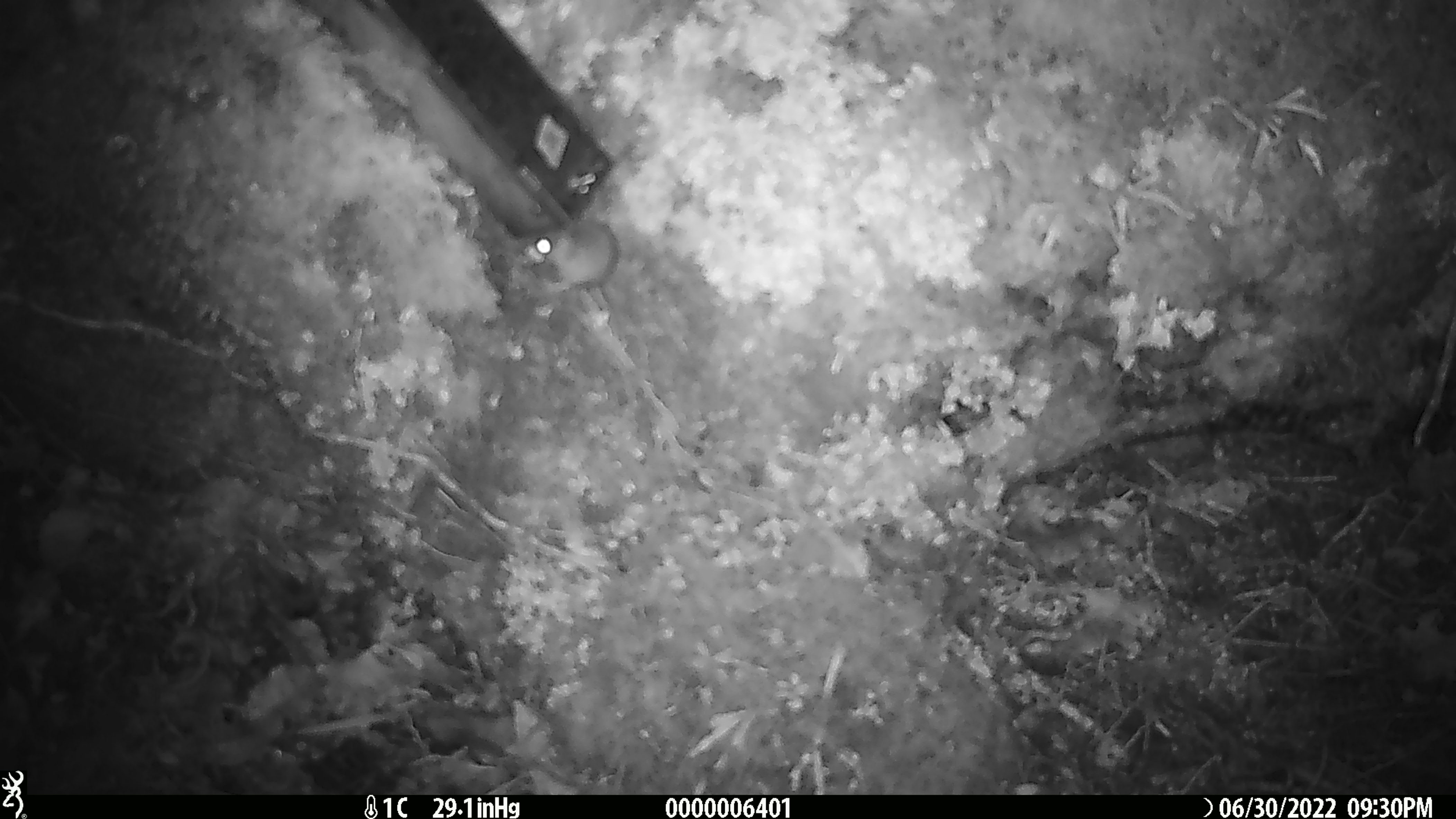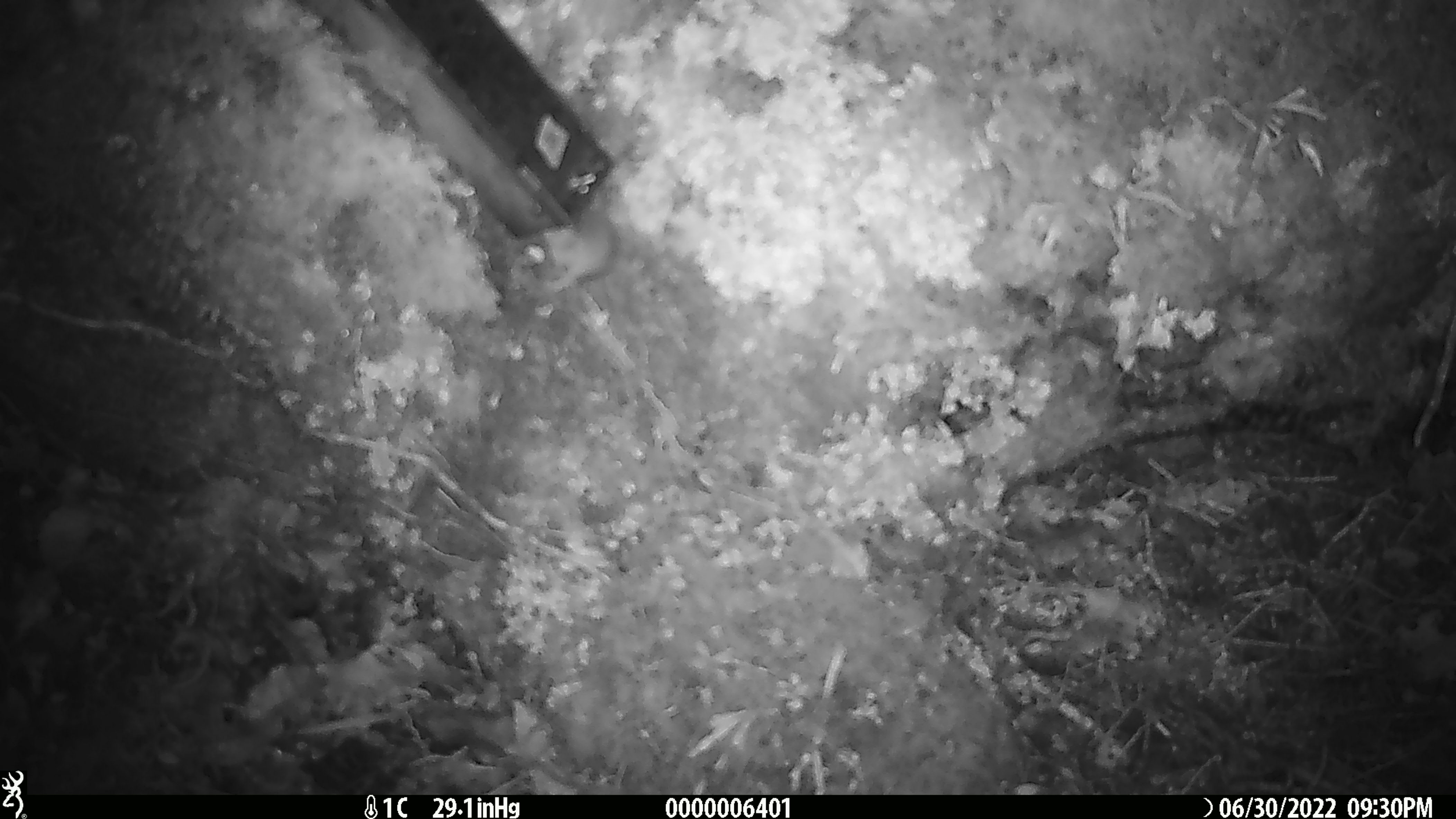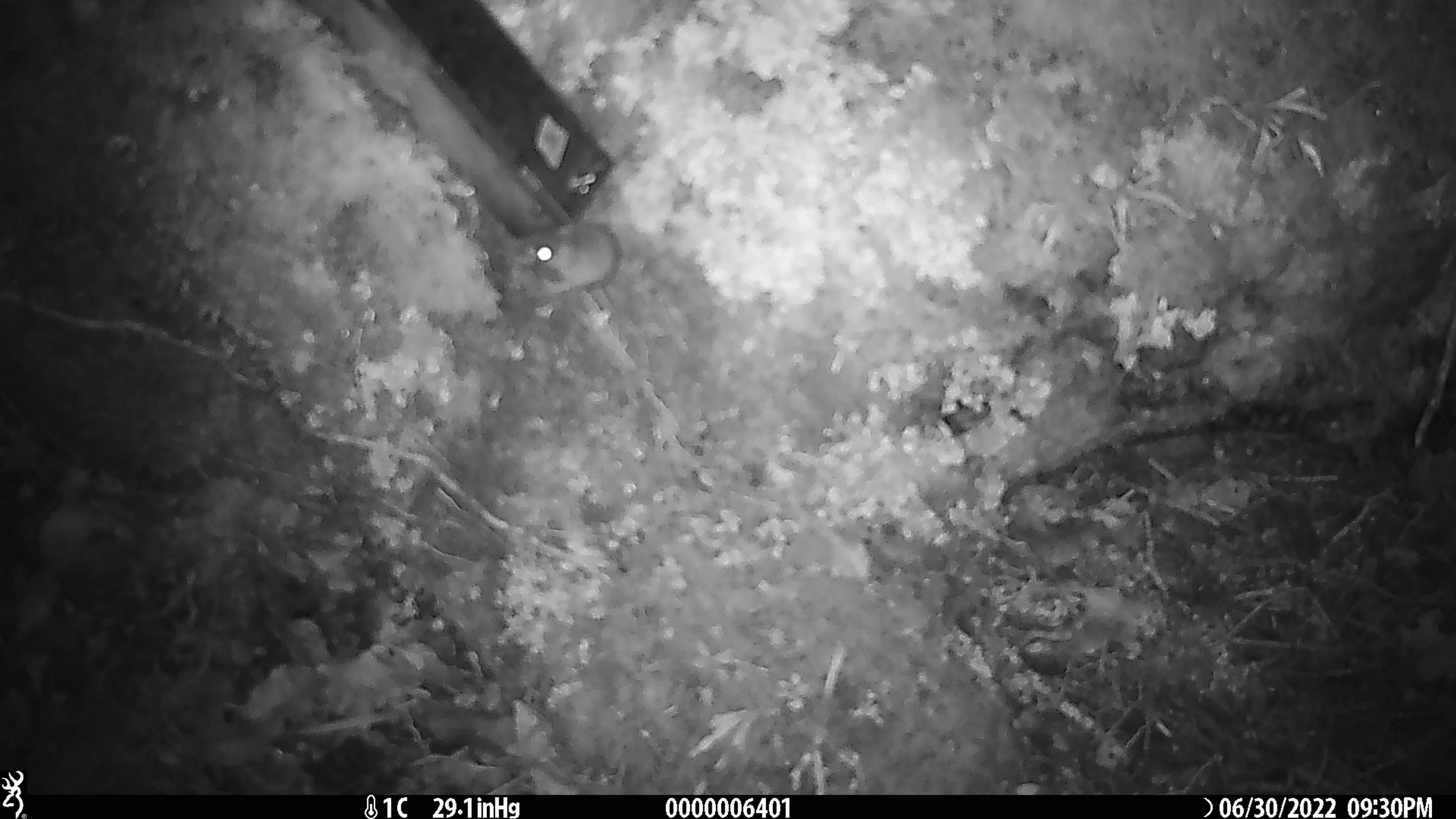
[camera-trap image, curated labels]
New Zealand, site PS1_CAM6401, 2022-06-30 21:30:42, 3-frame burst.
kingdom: Animalia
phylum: Chordata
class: Mammalia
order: Rodentia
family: Muridae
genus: Mus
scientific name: Mus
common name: mouse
Mouse (Mus).